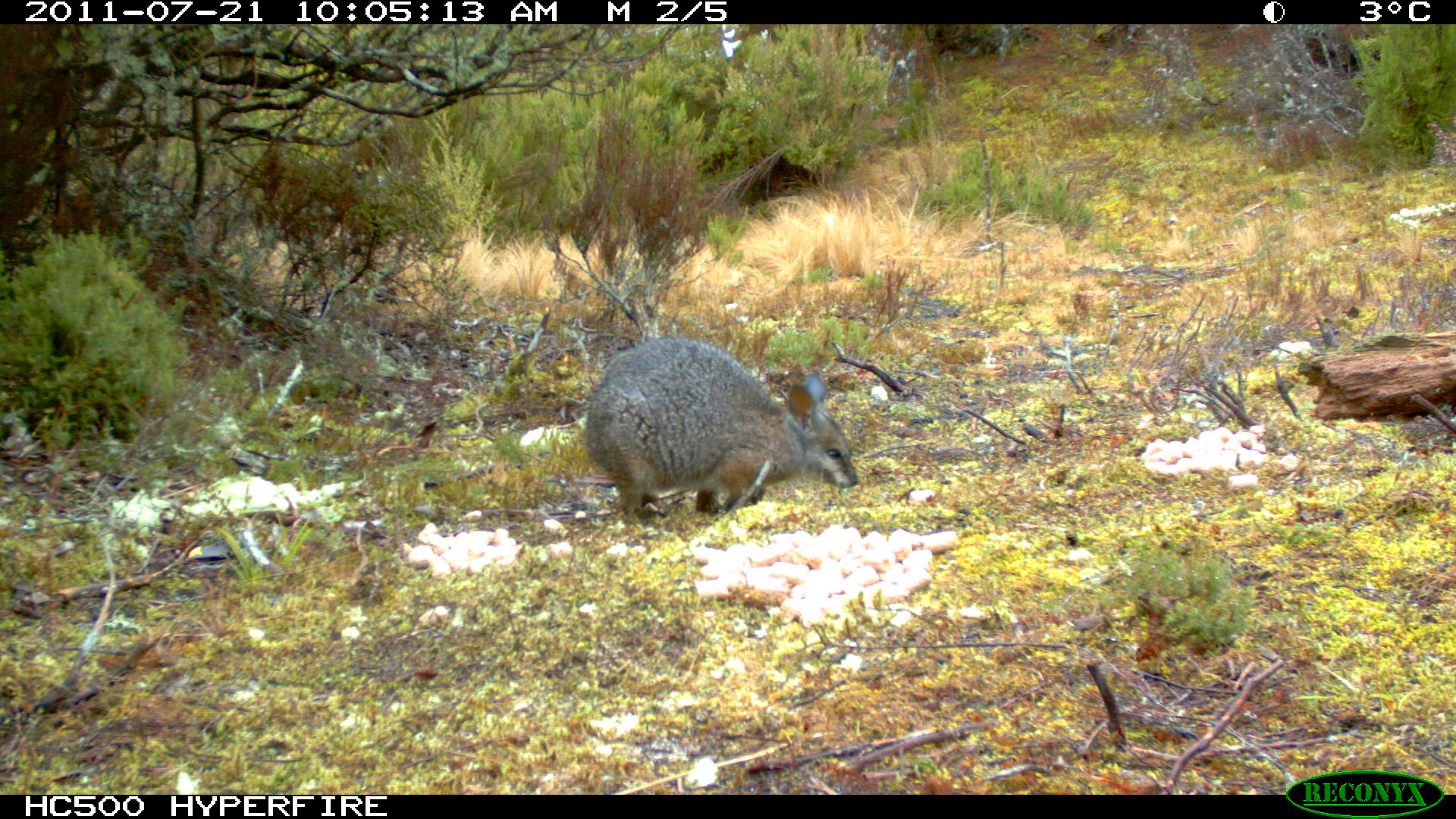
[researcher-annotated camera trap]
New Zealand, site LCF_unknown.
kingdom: Animalia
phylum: Chordata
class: Mammalia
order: Diprotodontia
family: Macropodidae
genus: Notamacropus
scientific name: Notamacropus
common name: wallaby